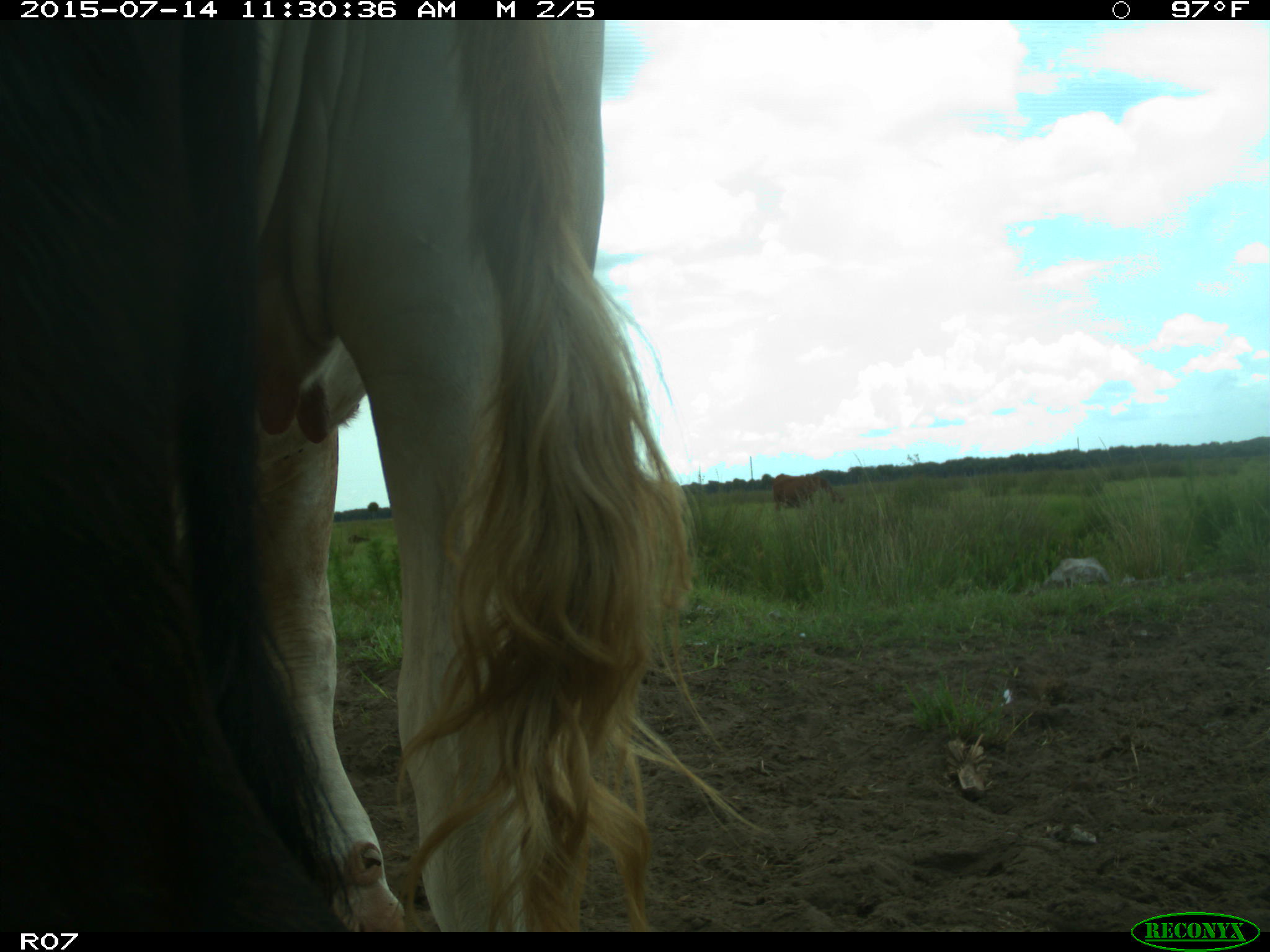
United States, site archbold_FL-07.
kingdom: Animalia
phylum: Chordata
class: Mammalia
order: Artiodactyla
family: Bovidae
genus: Bos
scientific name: Bos taurus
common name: domestic cow